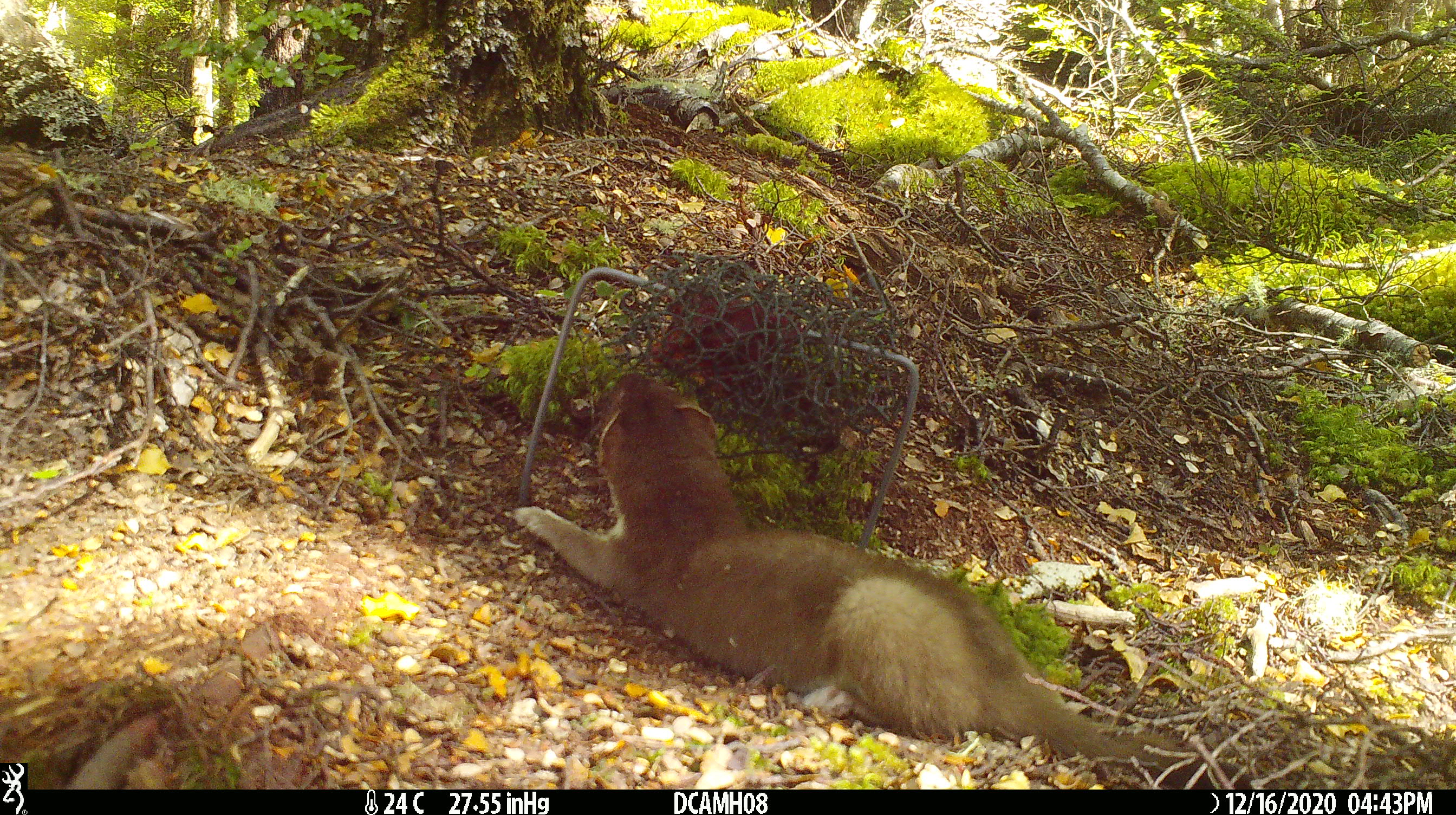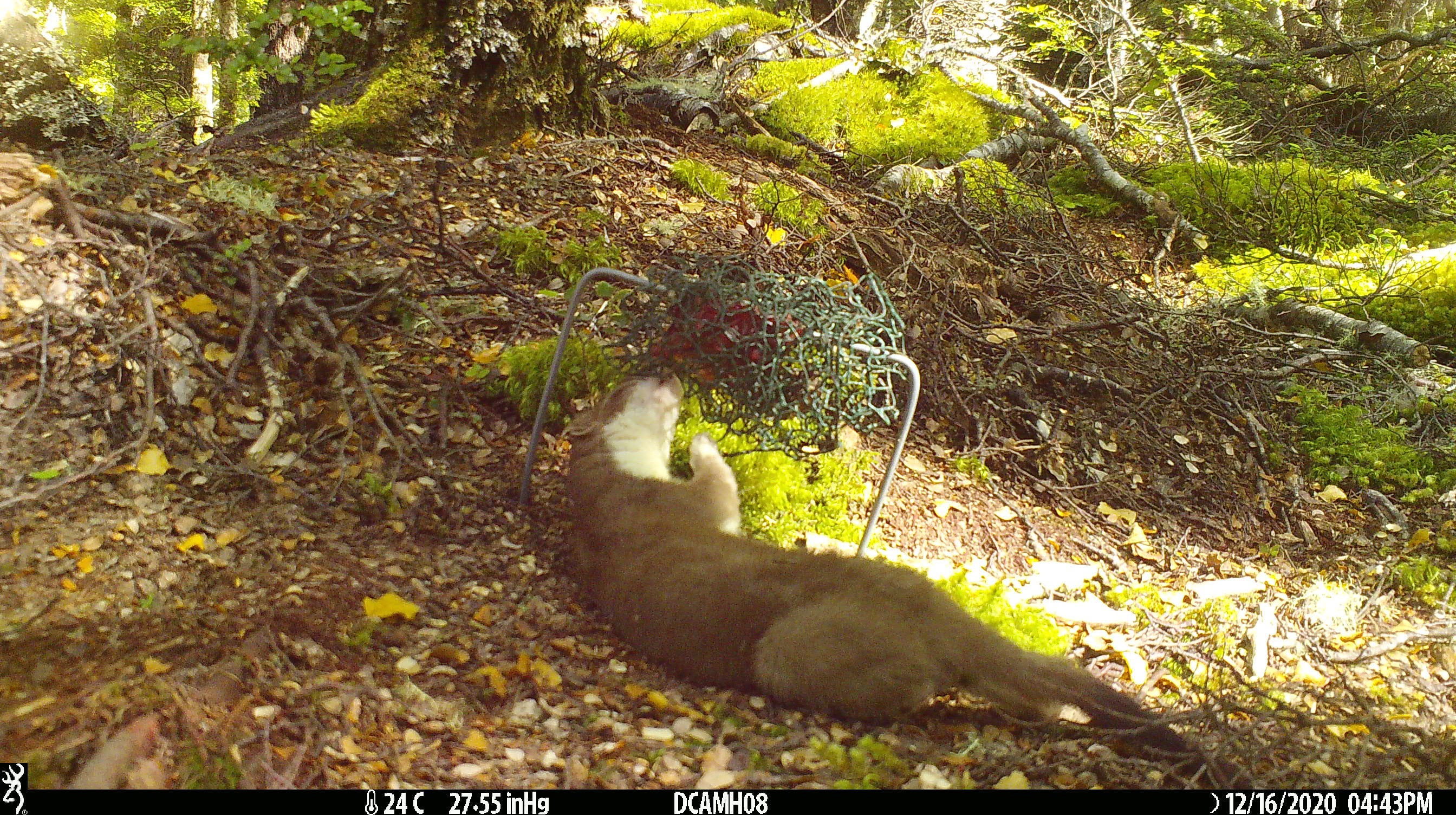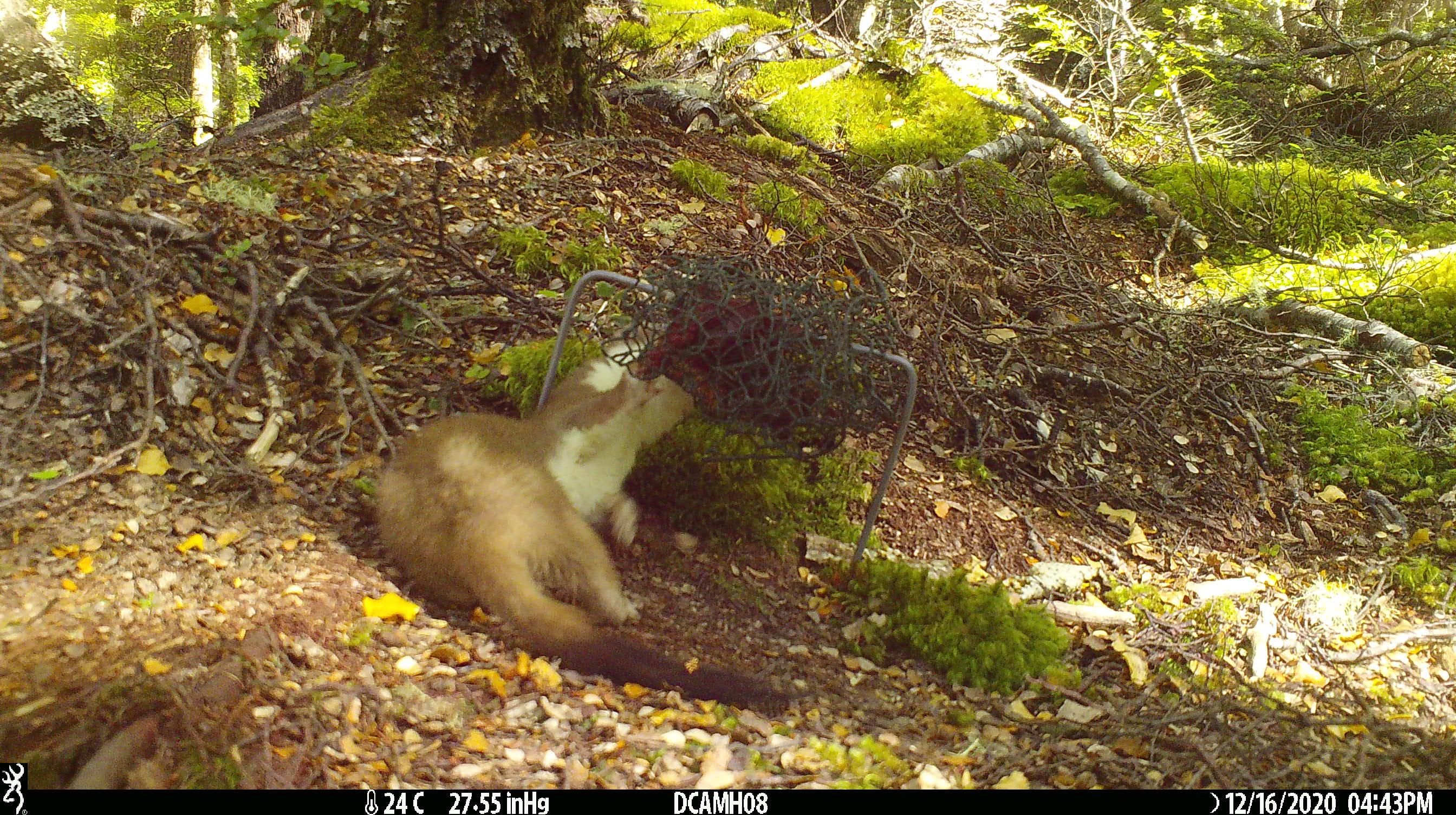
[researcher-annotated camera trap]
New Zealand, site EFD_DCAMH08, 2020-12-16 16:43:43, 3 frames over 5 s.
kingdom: Animalia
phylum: Chordata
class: Mammalia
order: Carnivora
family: Mustelidae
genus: Mustela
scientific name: Mustela erminea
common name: stoat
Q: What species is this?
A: Stoat (Mustela erminea).